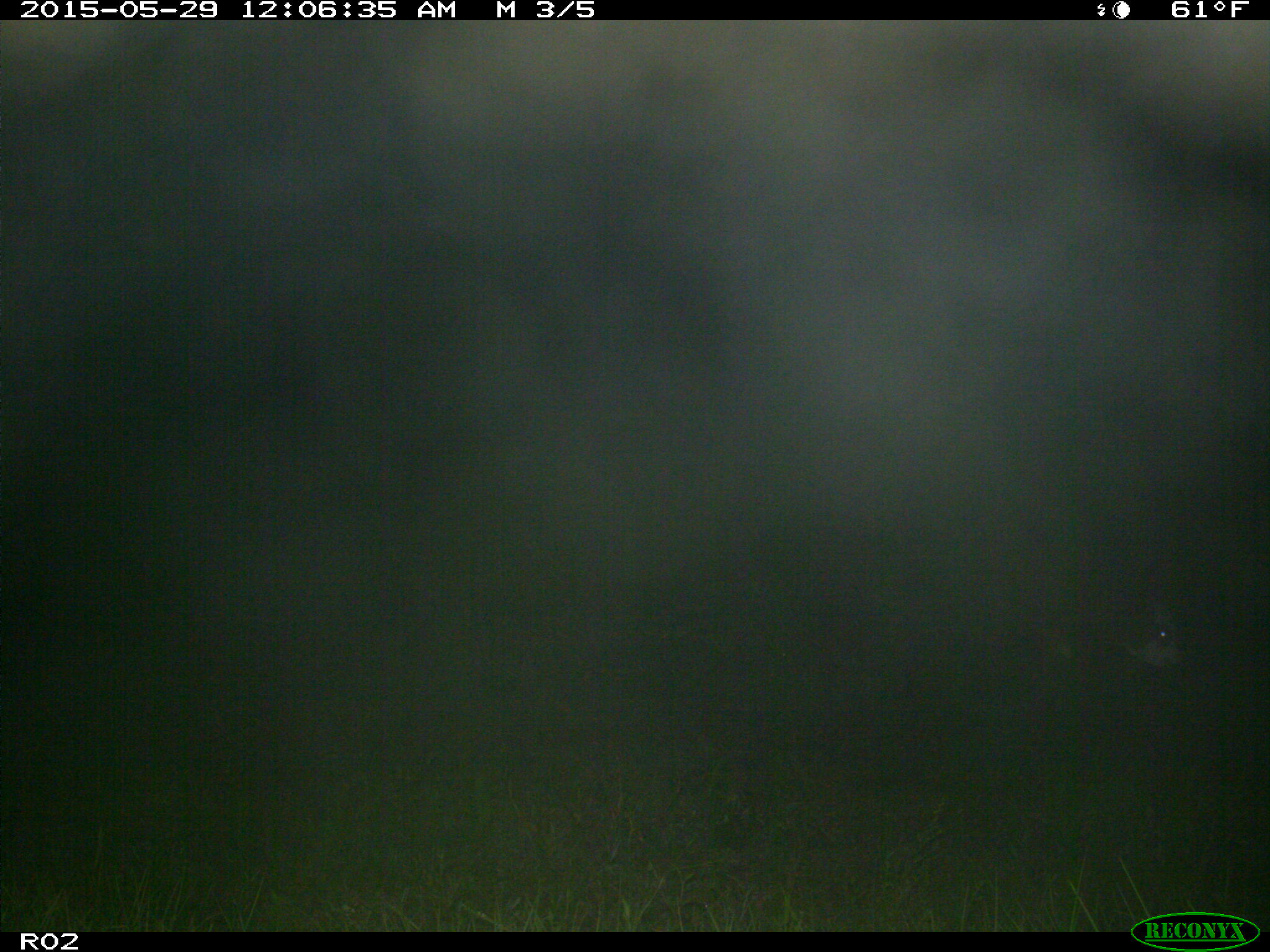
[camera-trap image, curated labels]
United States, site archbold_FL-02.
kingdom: Animalia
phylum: Chordata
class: Mammalia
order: Artiodactyla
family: Bovidae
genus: Bos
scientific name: Bos taurus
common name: domestic cow